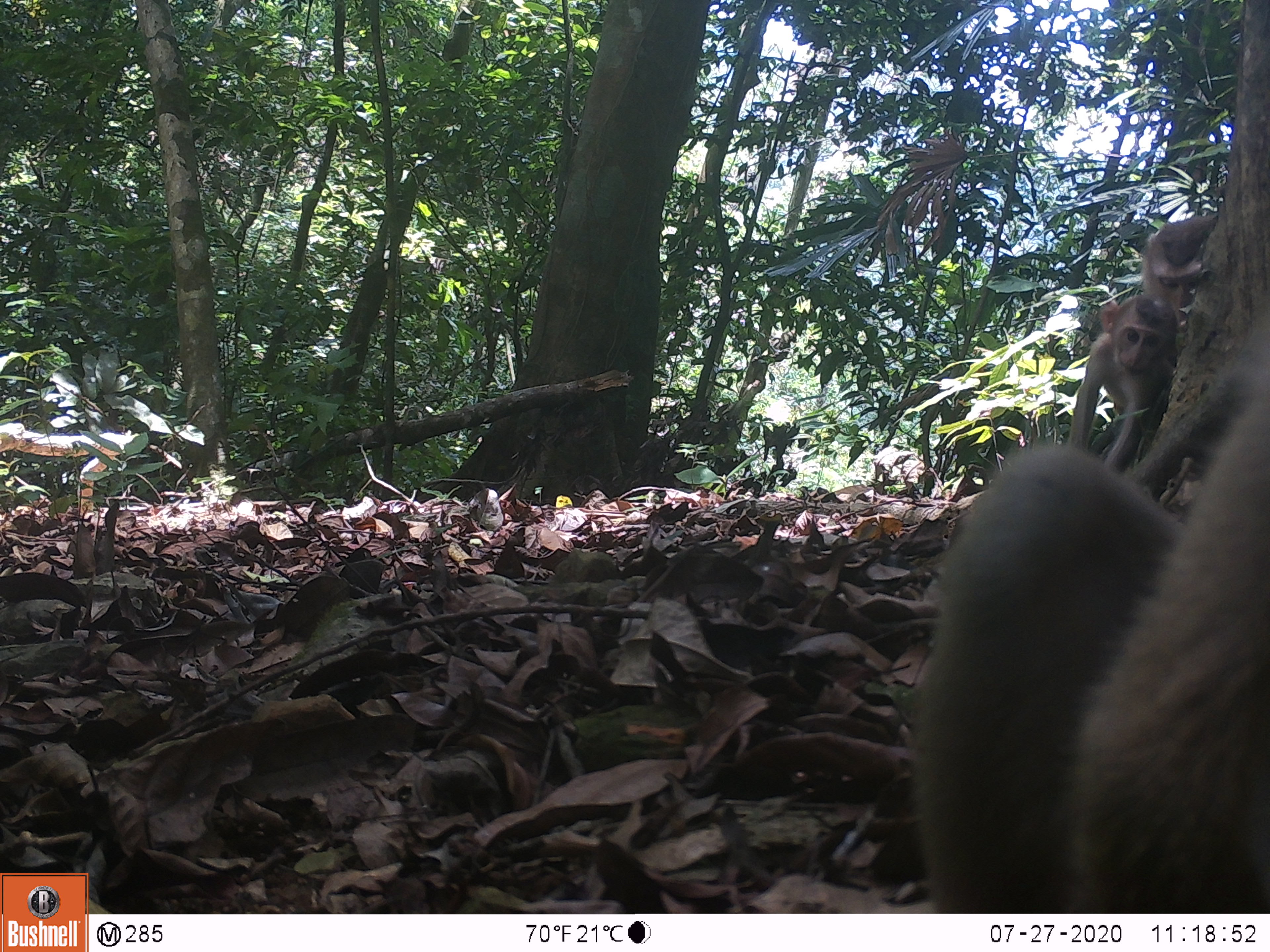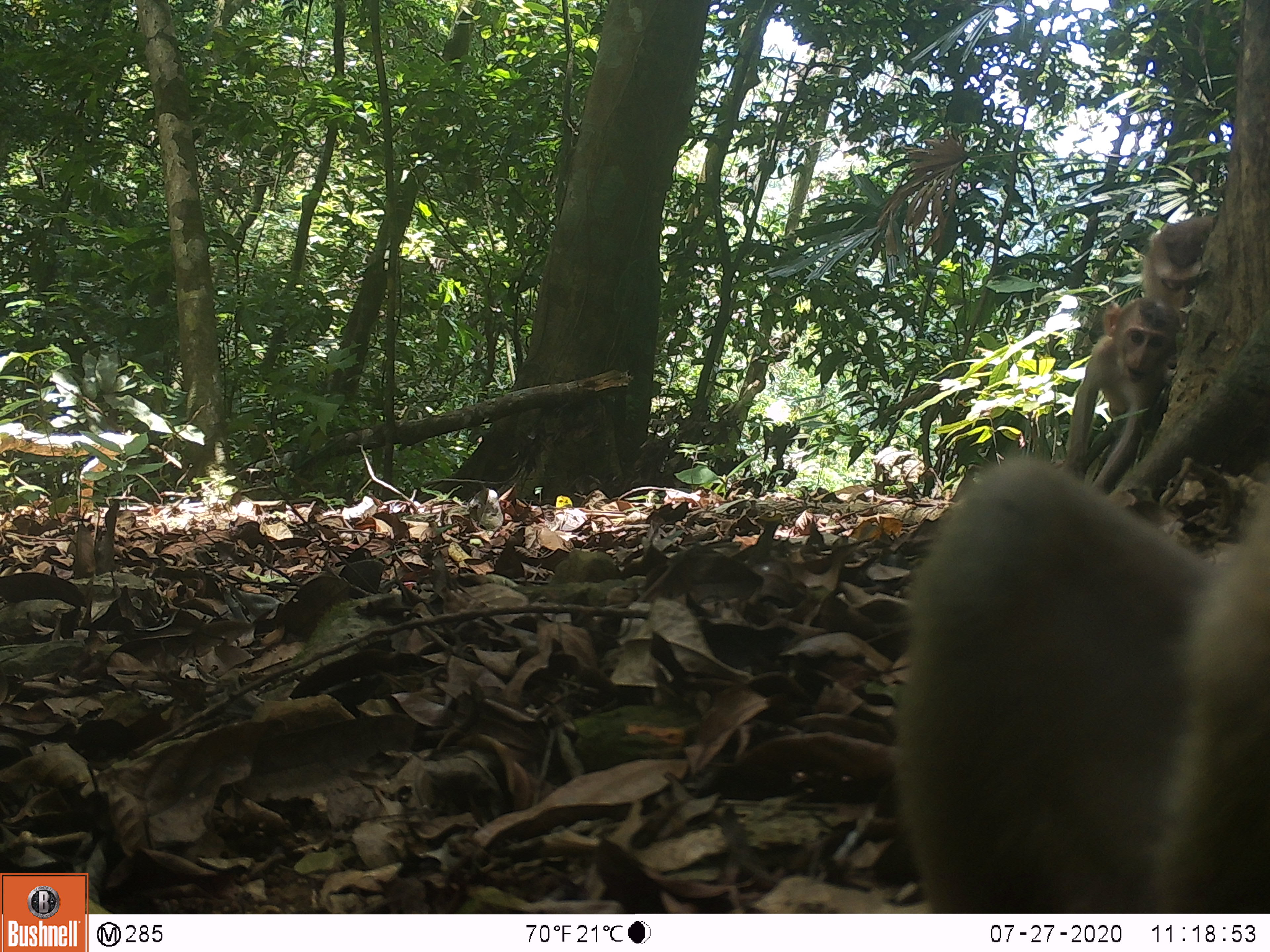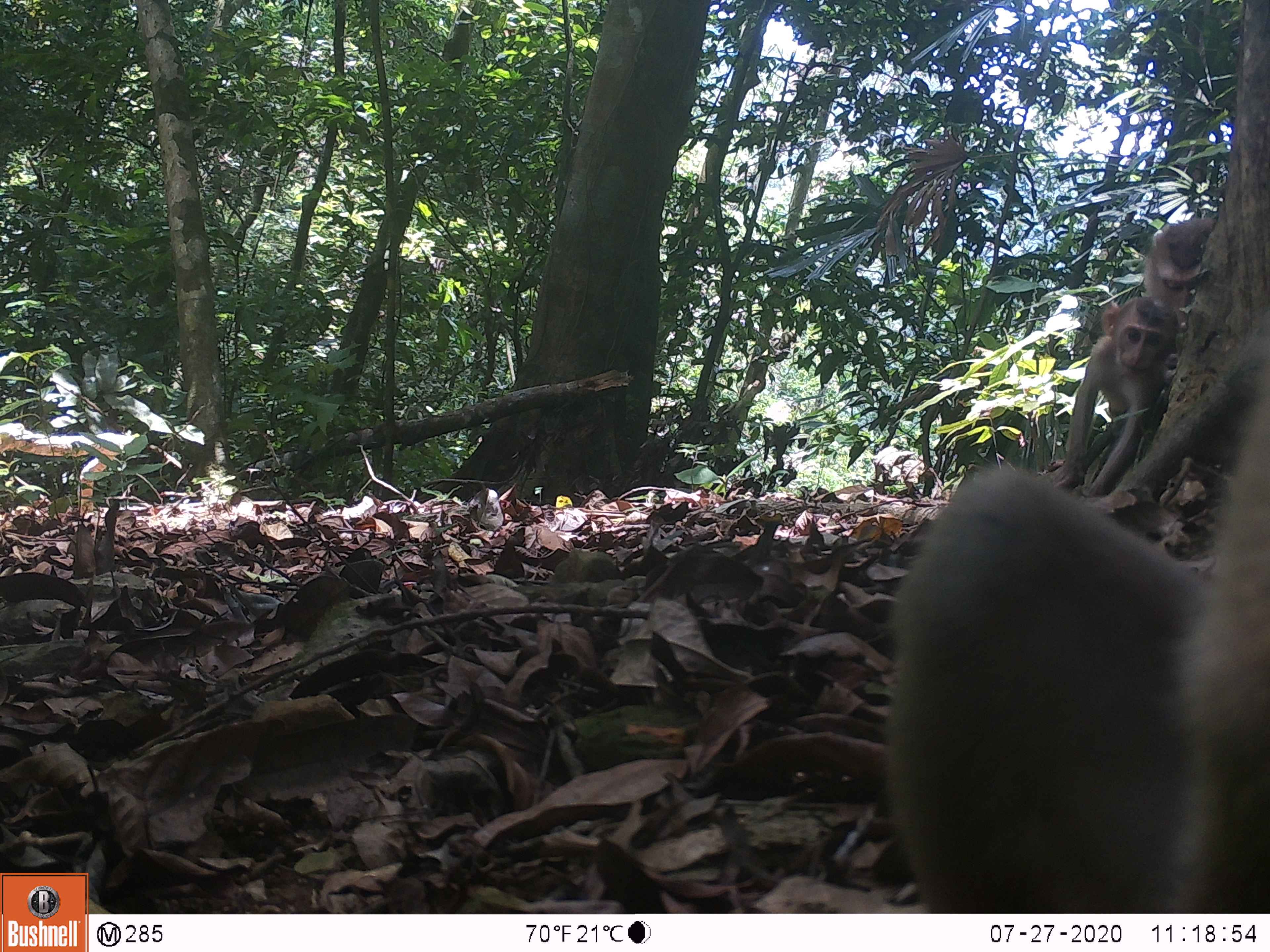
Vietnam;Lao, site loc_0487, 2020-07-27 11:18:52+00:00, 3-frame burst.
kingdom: Animalia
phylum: Chordata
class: Mammalia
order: Primates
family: Cercopithecidae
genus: Macaca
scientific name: Macaca nemestrina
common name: pig-tailed macaque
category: pig tailed macaque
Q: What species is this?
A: Pig tailed macaque (pig-tailed macaque) (Macaca nemestrina).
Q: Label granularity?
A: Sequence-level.